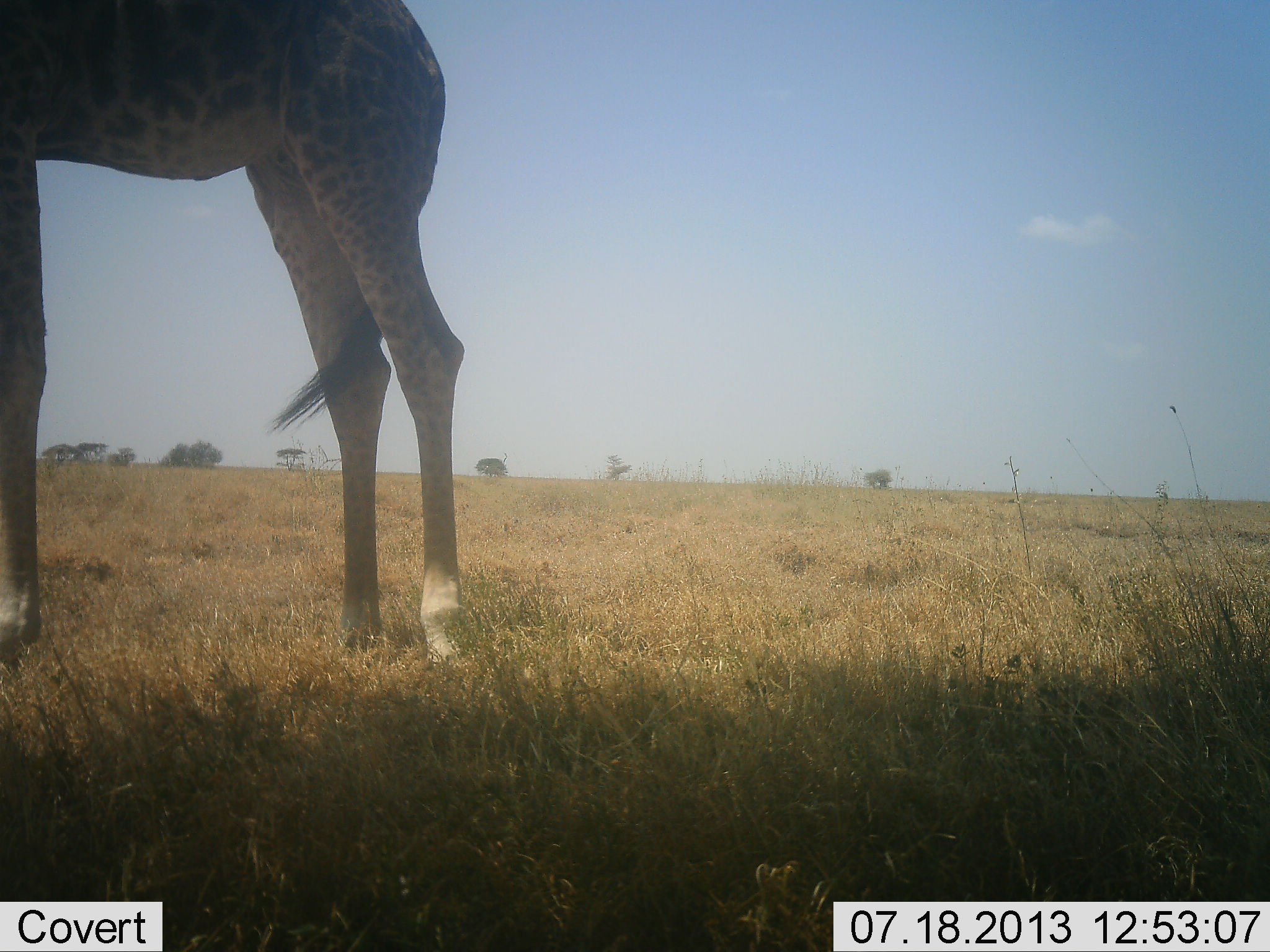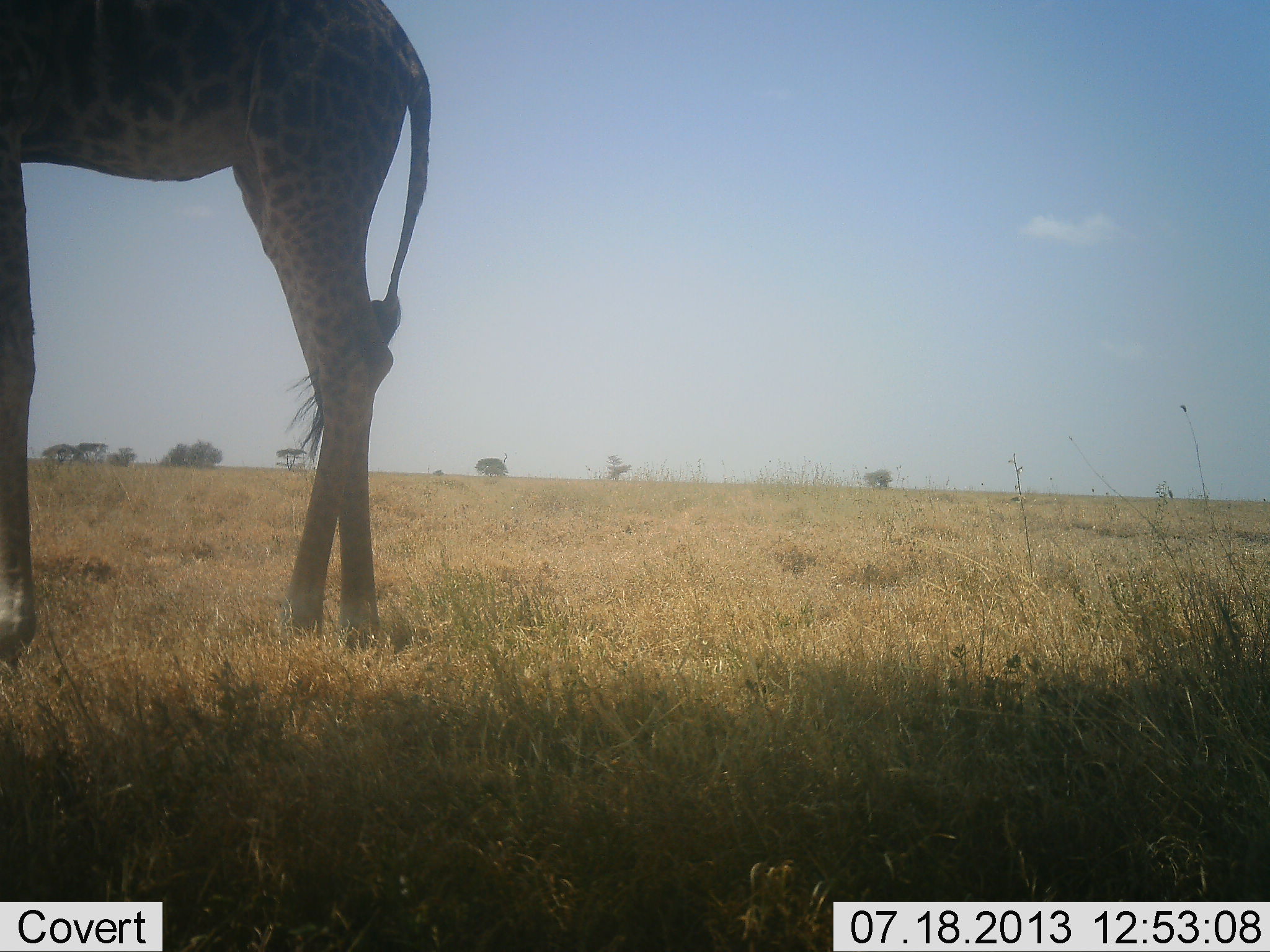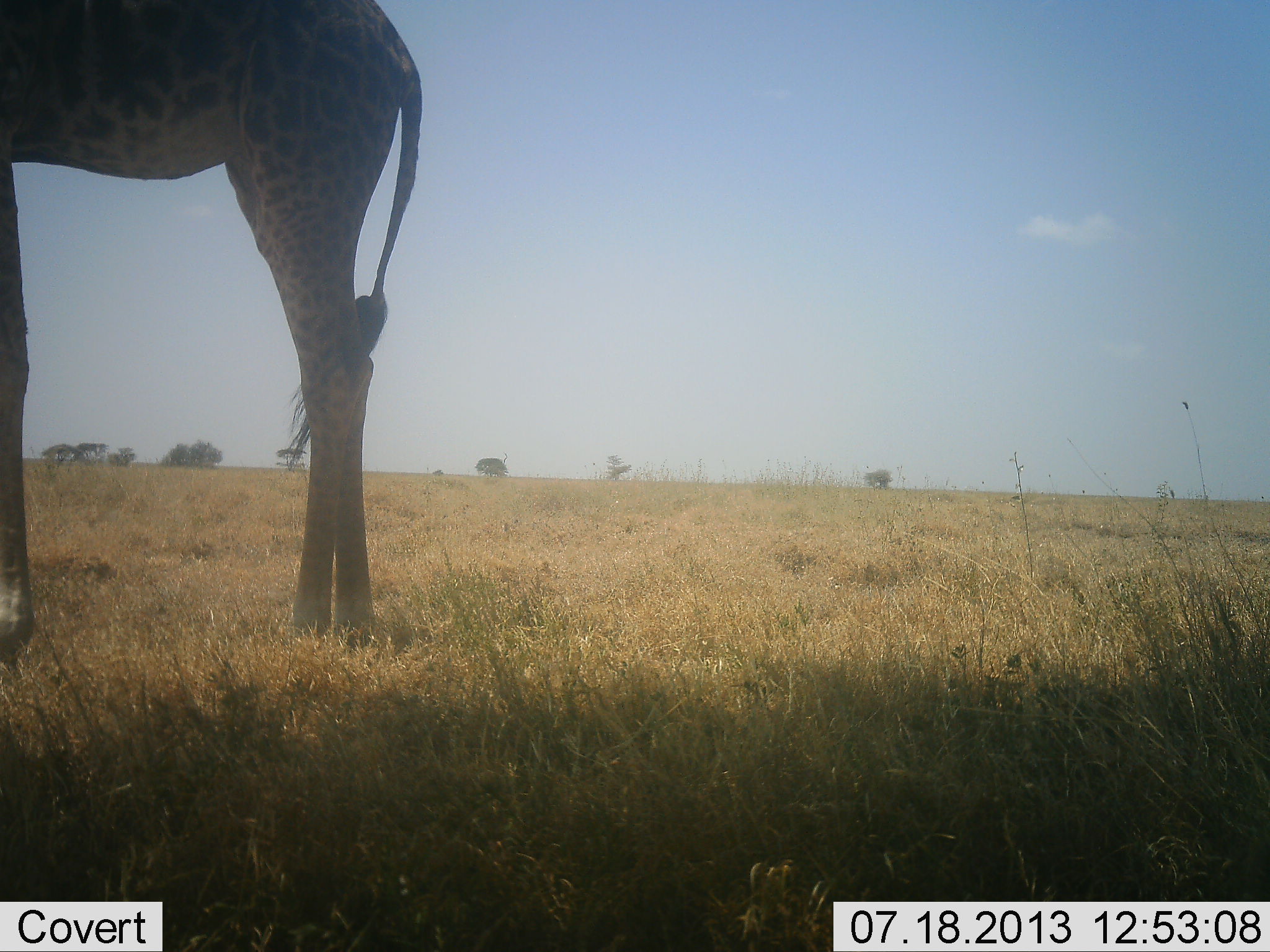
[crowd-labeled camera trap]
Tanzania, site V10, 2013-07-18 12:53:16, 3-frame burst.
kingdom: Animalia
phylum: Chordata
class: Mammalia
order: Artiodactyla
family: Giraffidae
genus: Giraffa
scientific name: Giraffa camelopardalis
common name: giraffe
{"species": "giraffe (Giraffa camelopardalis)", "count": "1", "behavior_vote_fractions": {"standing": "87%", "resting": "0%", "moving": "10%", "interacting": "0%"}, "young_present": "0%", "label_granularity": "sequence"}